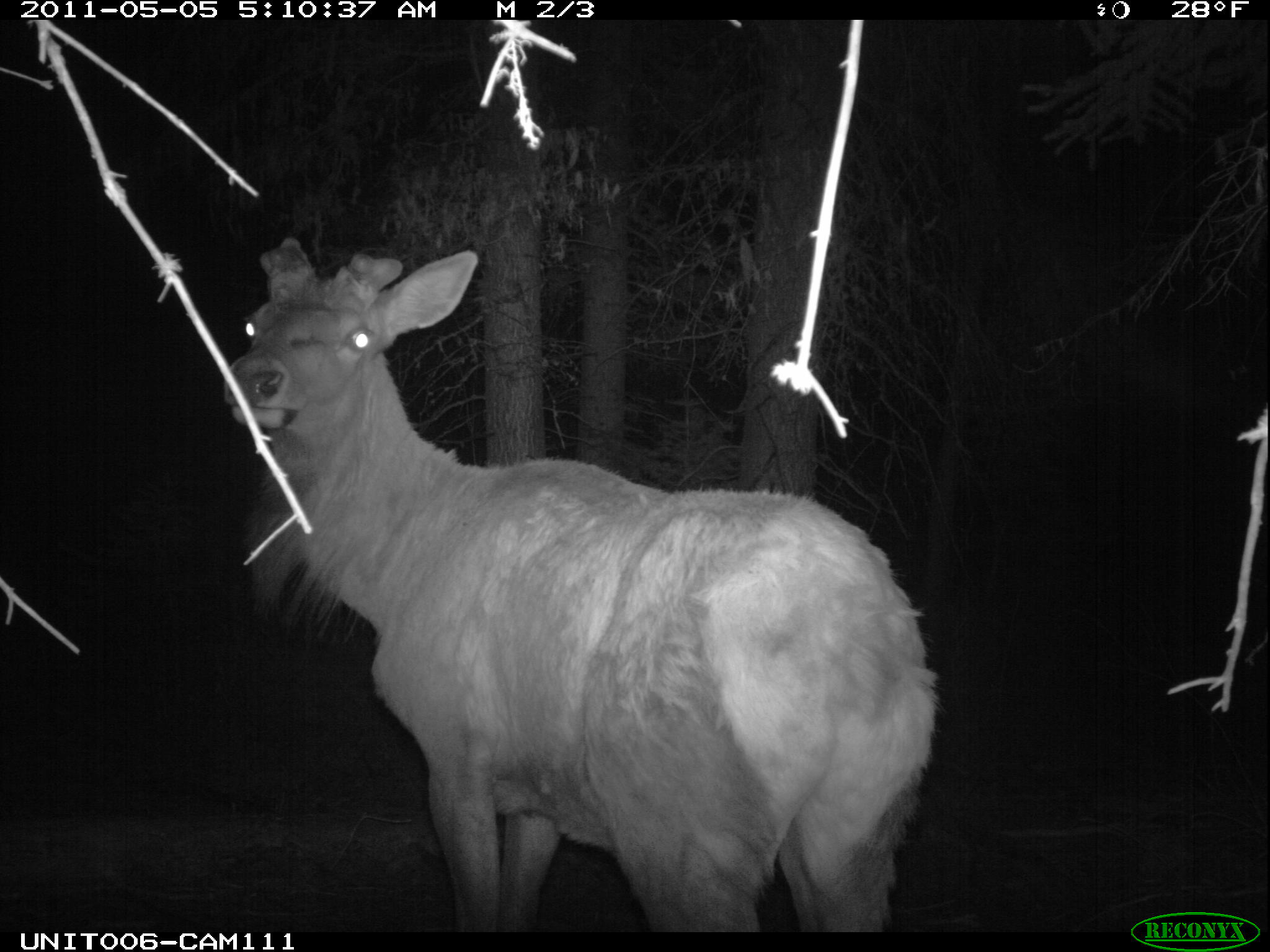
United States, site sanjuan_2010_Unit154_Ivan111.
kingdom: Animalia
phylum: Chordata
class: Mammalia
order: Artiodactyla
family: Cervidae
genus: Cervus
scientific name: Cervus elaphus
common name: red deer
Cervus elaphus (red deer).